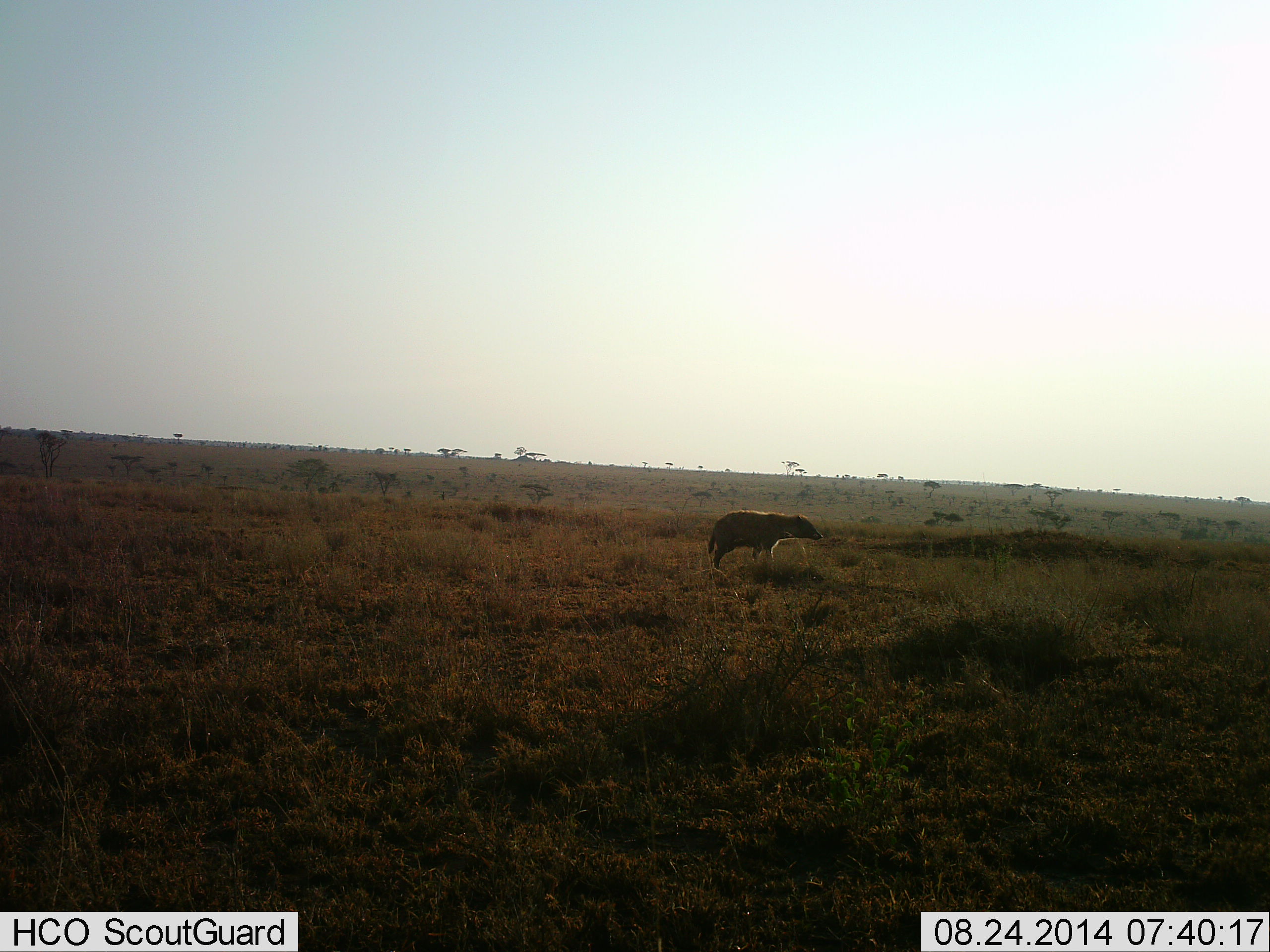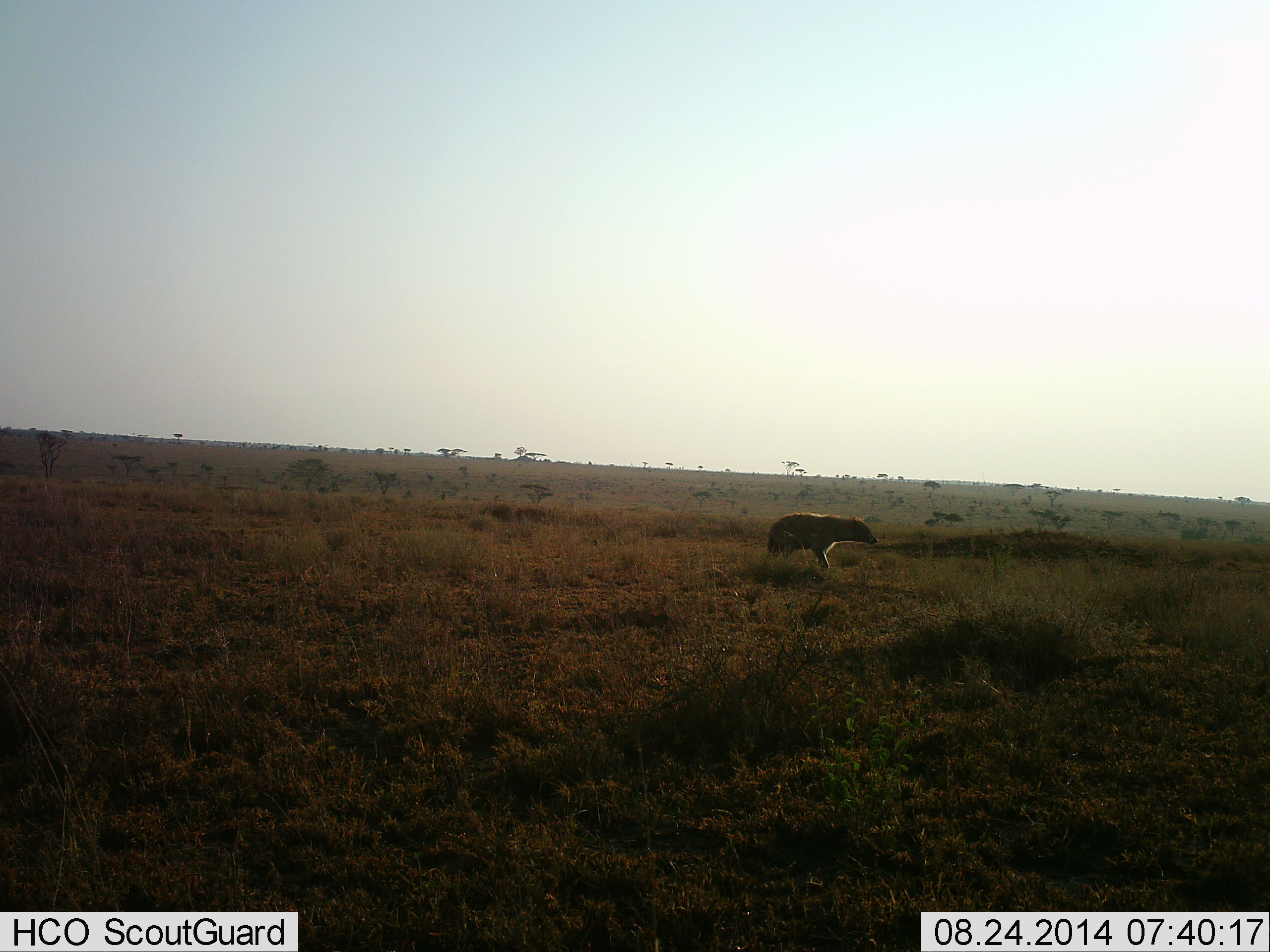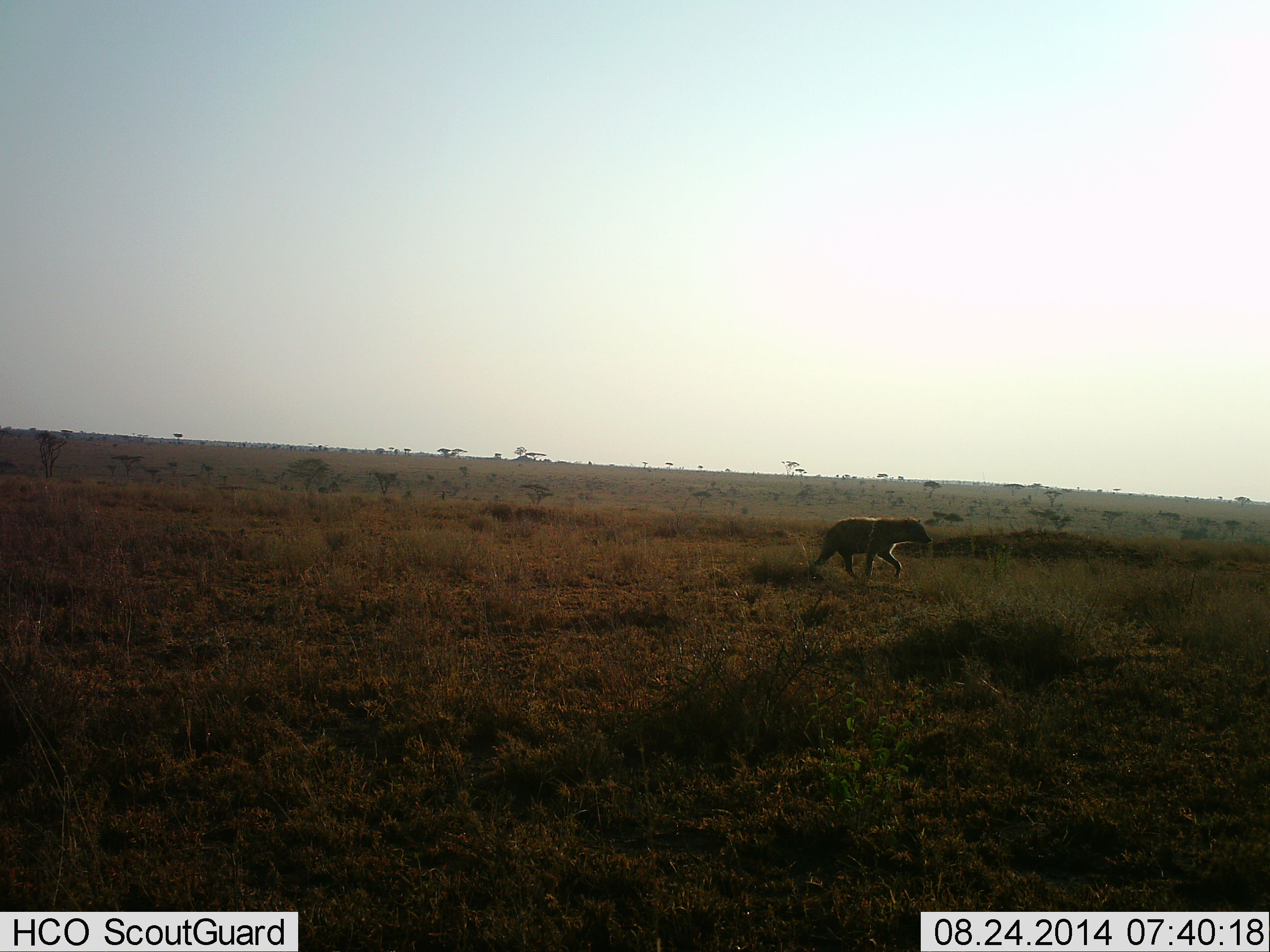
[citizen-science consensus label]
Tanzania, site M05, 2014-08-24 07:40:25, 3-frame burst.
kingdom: Animalia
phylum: Chordata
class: Mammalia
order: Carnivora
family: Hyaenidae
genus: Crocuta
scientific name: Crocuta crocuta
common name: spotted hyena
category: hyenaspotted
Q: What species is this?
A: Hyenaspotted (spotted hyena) (Crocuta crocuta).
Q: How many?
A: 1.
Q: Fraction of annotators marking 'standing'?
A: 0%.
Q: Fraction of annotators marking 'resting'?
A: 0%.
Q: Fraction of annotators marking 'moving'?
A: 100%.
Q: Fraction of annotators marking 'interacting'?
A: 0%.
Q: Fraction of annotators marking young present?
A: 0%.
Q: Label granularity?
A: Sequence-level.